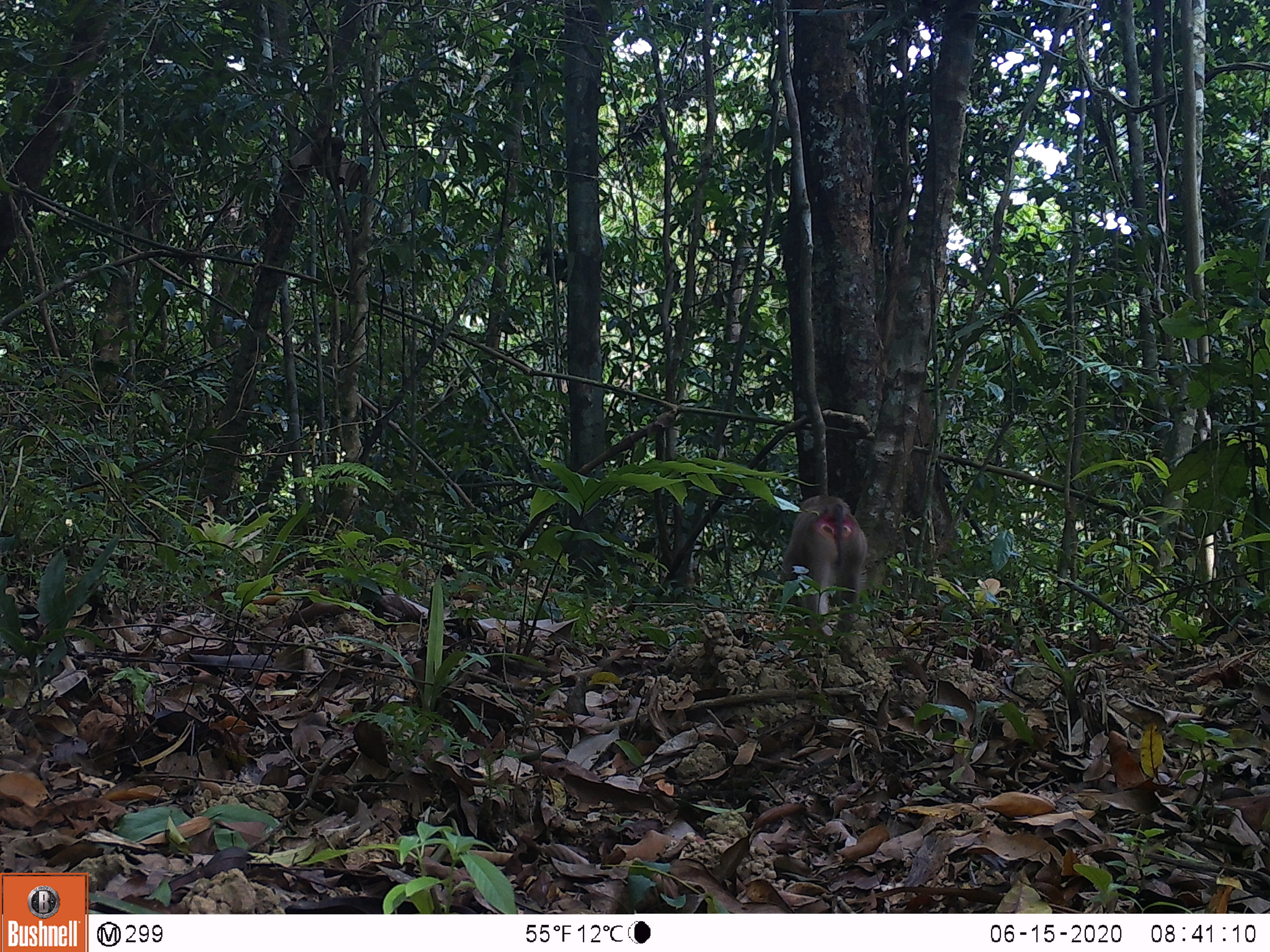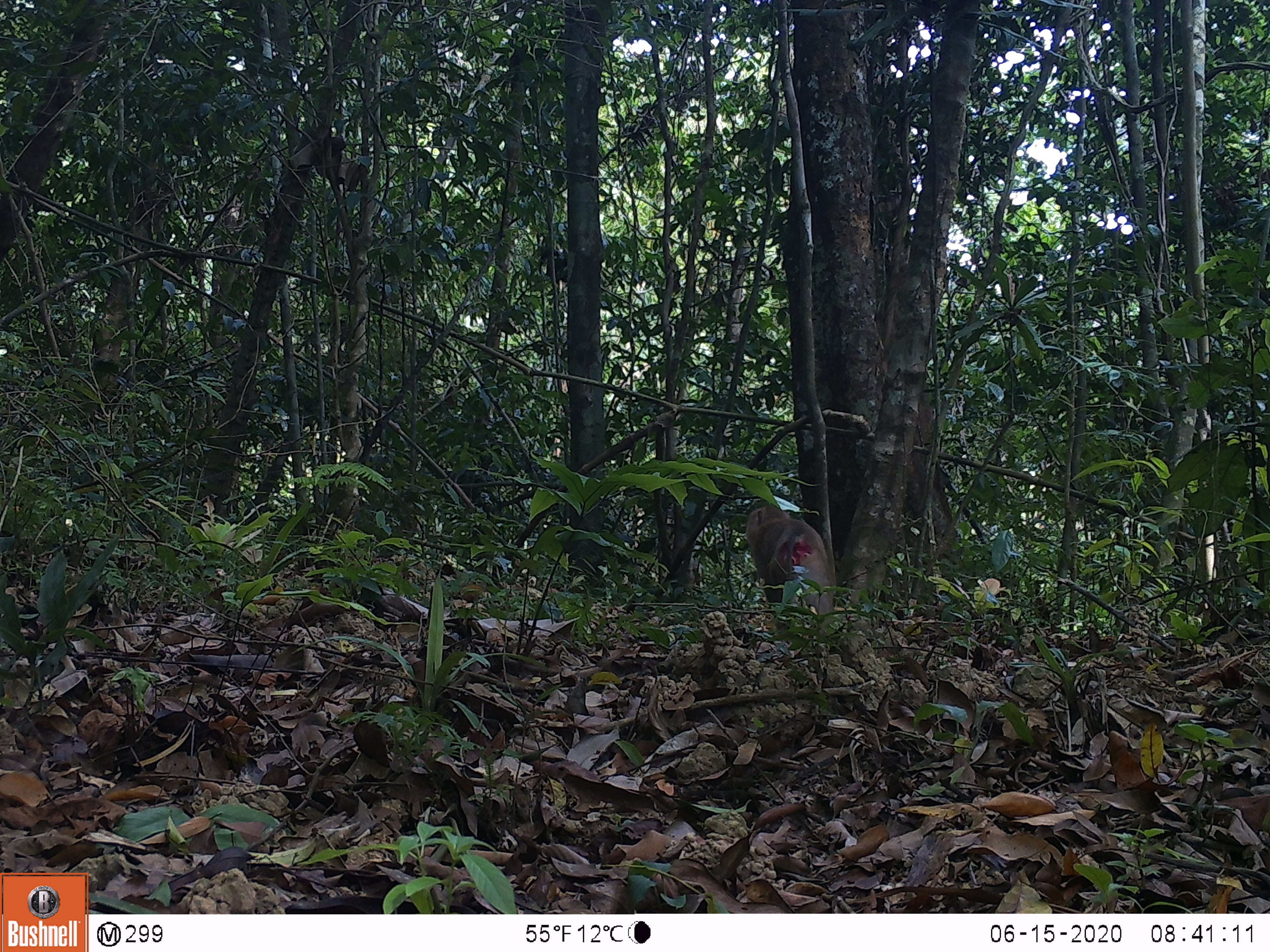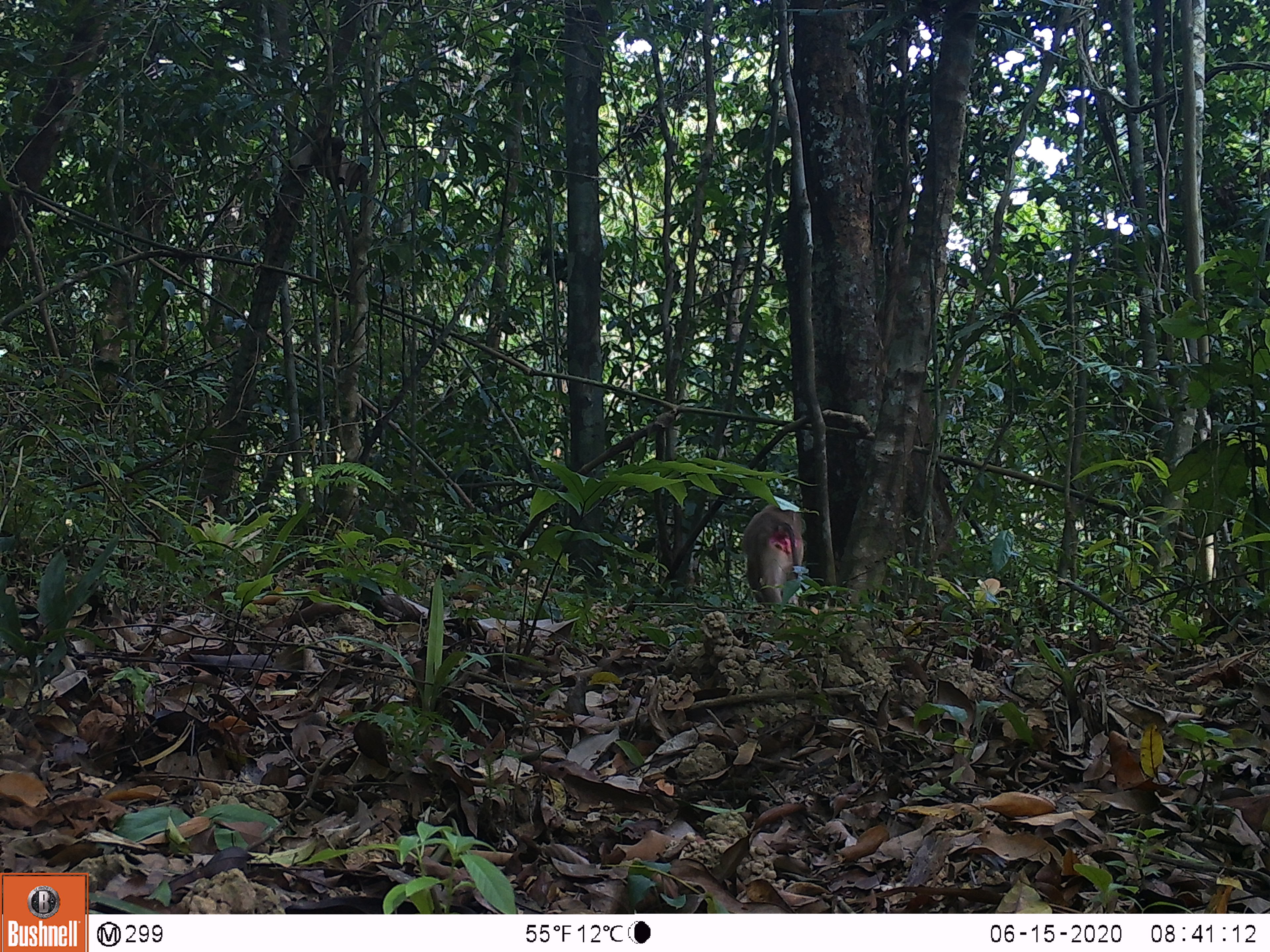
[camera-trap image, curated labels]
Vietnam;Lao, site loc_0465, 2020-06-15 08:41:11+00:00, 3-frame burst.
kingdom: Animalia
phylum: Chordata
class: Mammalia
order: Primates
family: Cercopithecidae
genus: Macaca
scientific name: Macaca nemestrina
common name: pig-tailed macaque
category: pig tailed macaque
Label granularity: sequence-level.